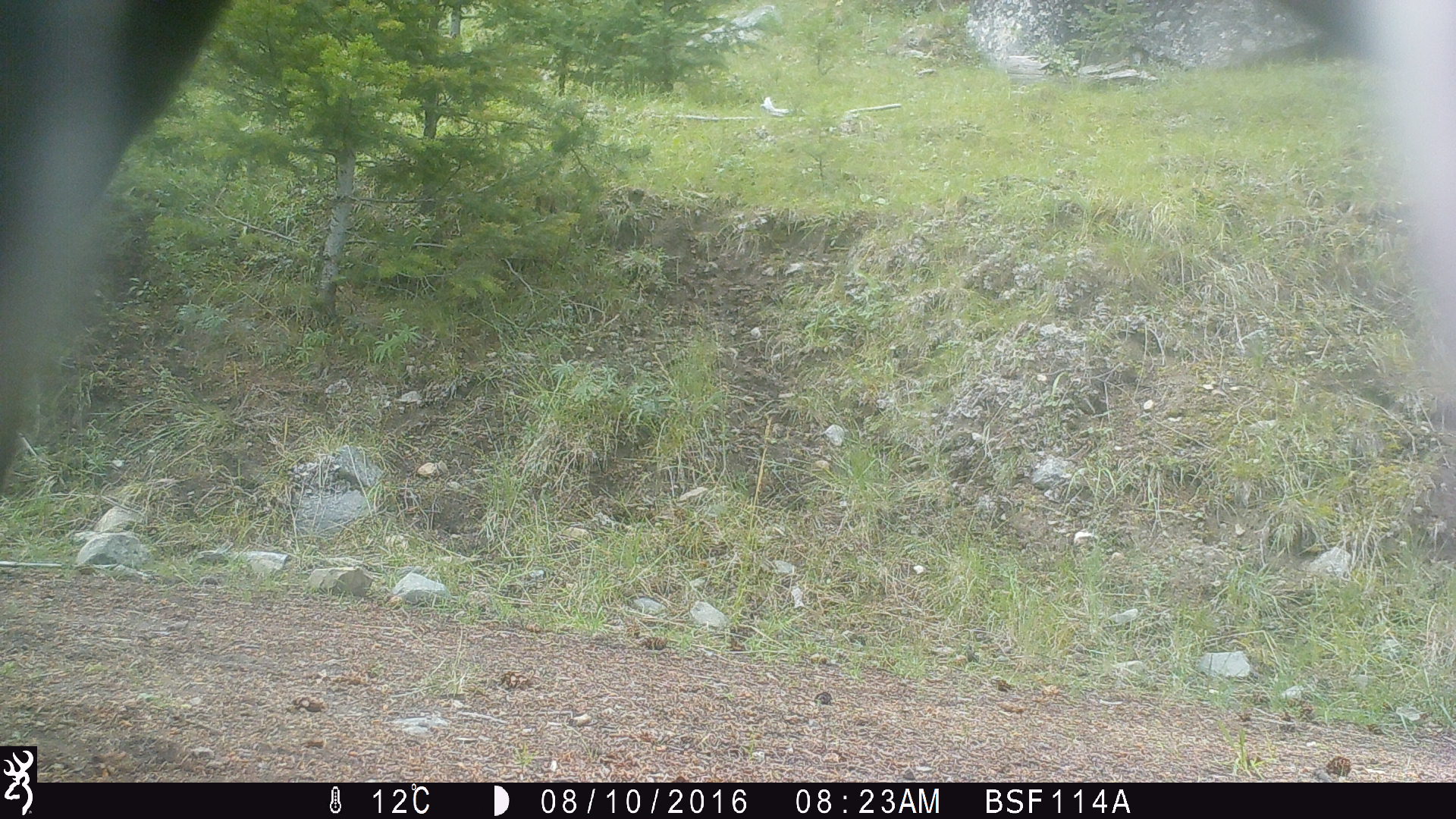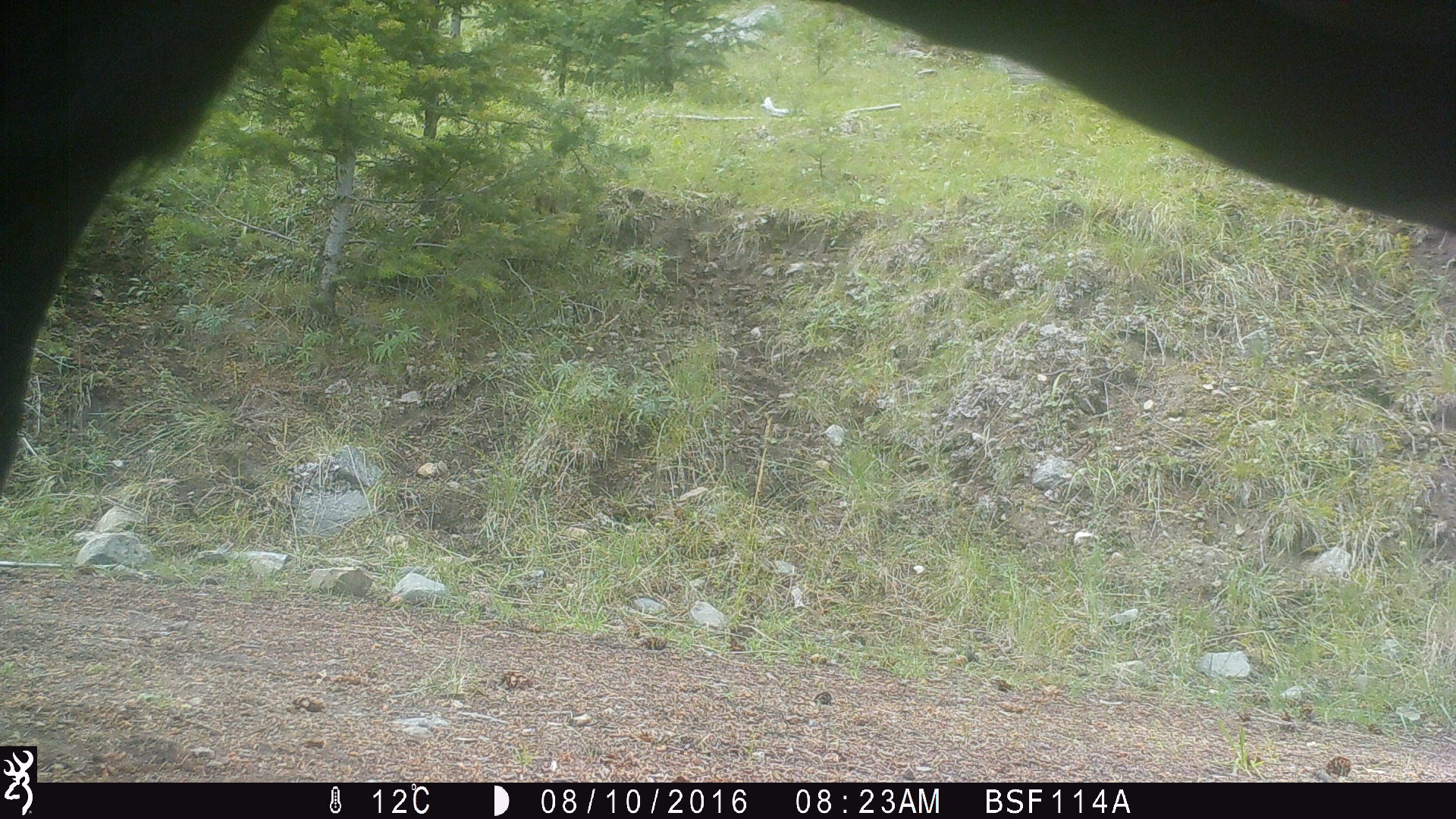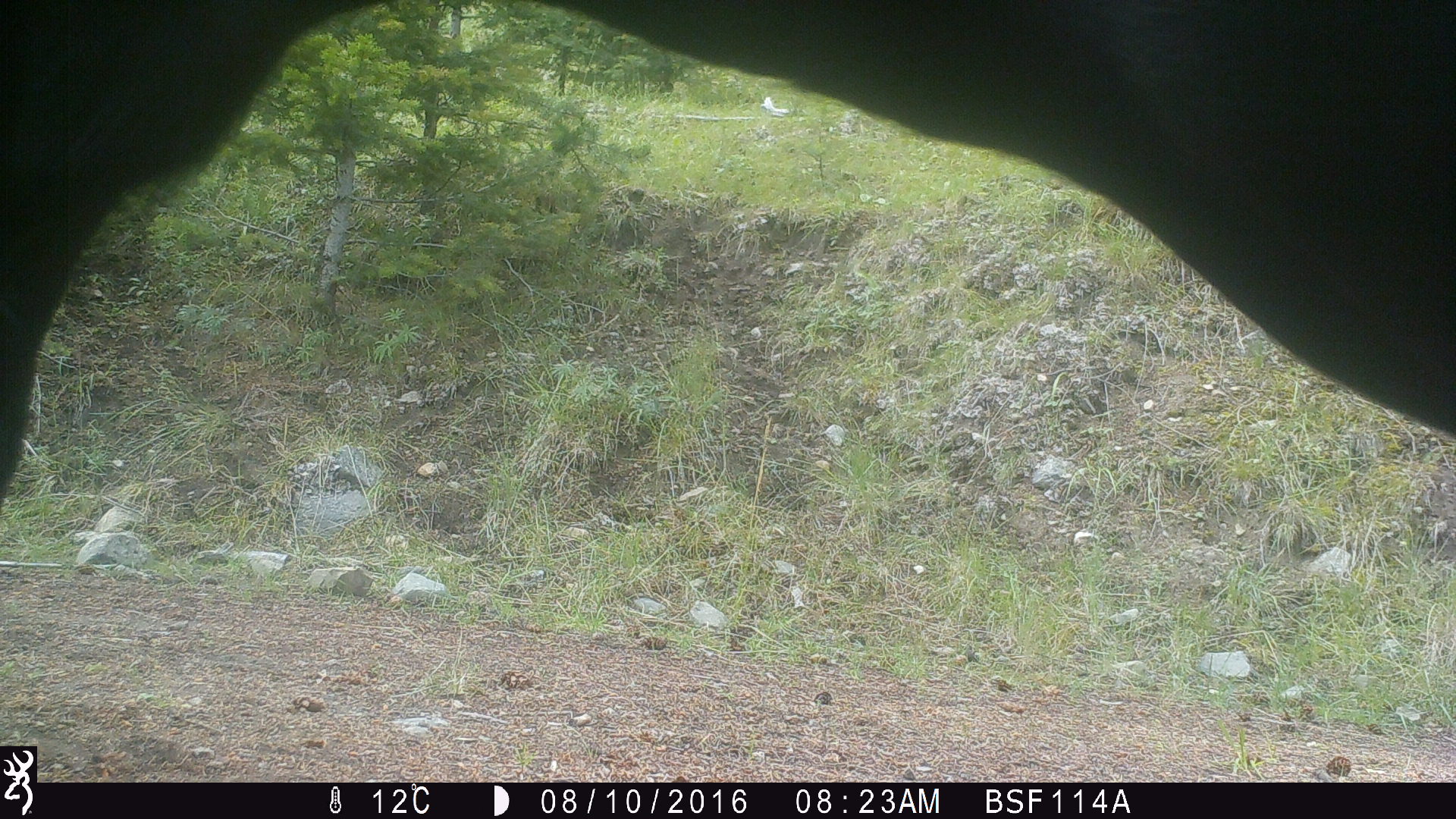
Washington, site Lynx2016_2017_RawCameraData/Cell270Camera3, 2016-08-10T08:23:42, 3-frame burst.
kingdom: Animalia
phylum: Chordata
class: Mammalia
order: Artiodactyla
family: Bovidae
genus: Bos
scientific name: Bos taurus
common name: domestic cattle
Domestic cattle (Bos taurus). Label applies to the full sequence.